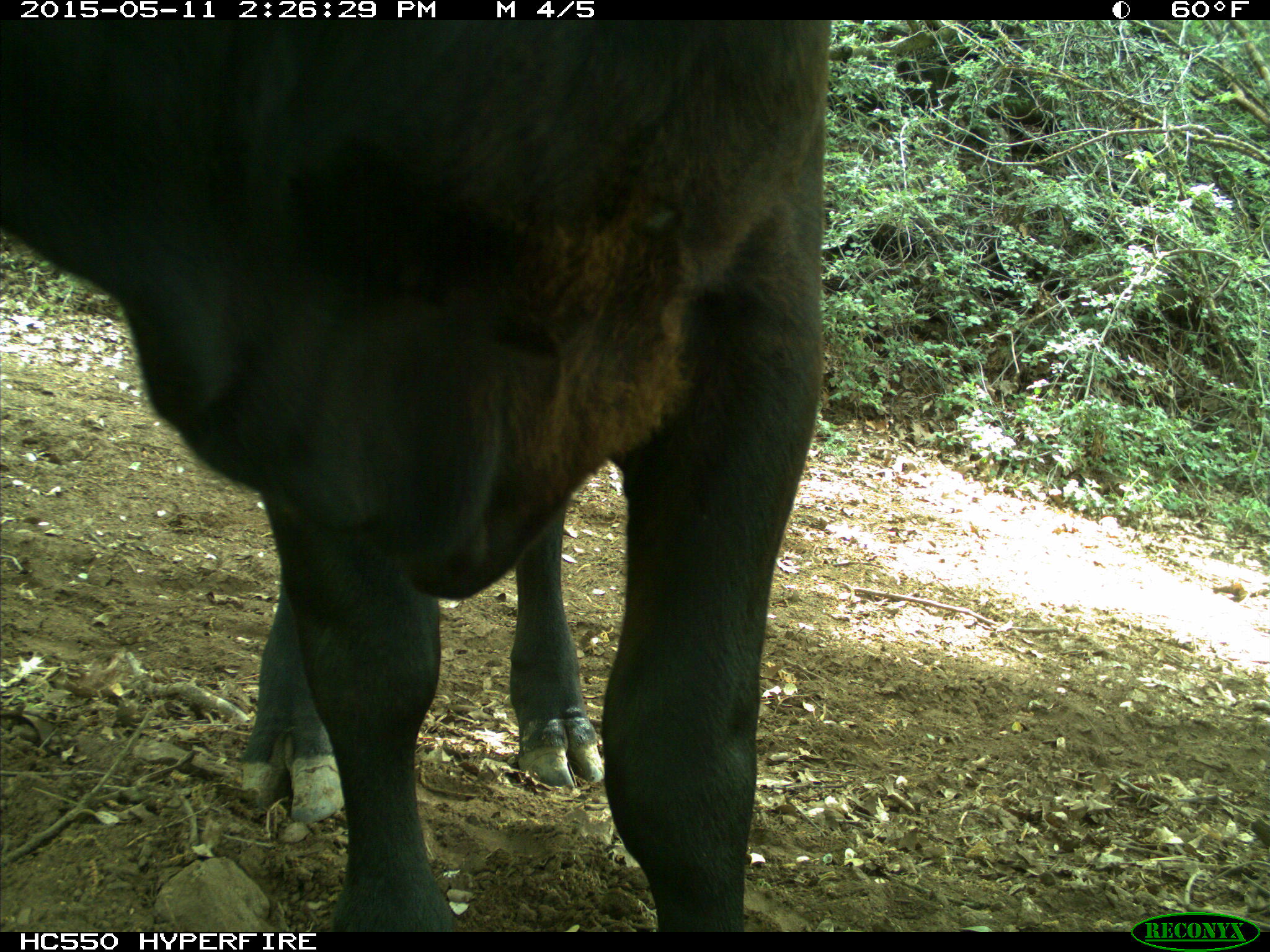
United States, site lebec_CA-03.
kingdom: Animalia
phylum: Chordata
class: Mammalia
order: Artiodactyla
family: Bovidae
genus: Bos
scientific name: Bos taurus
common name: domestic cow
Bos taurus (domestic cow).